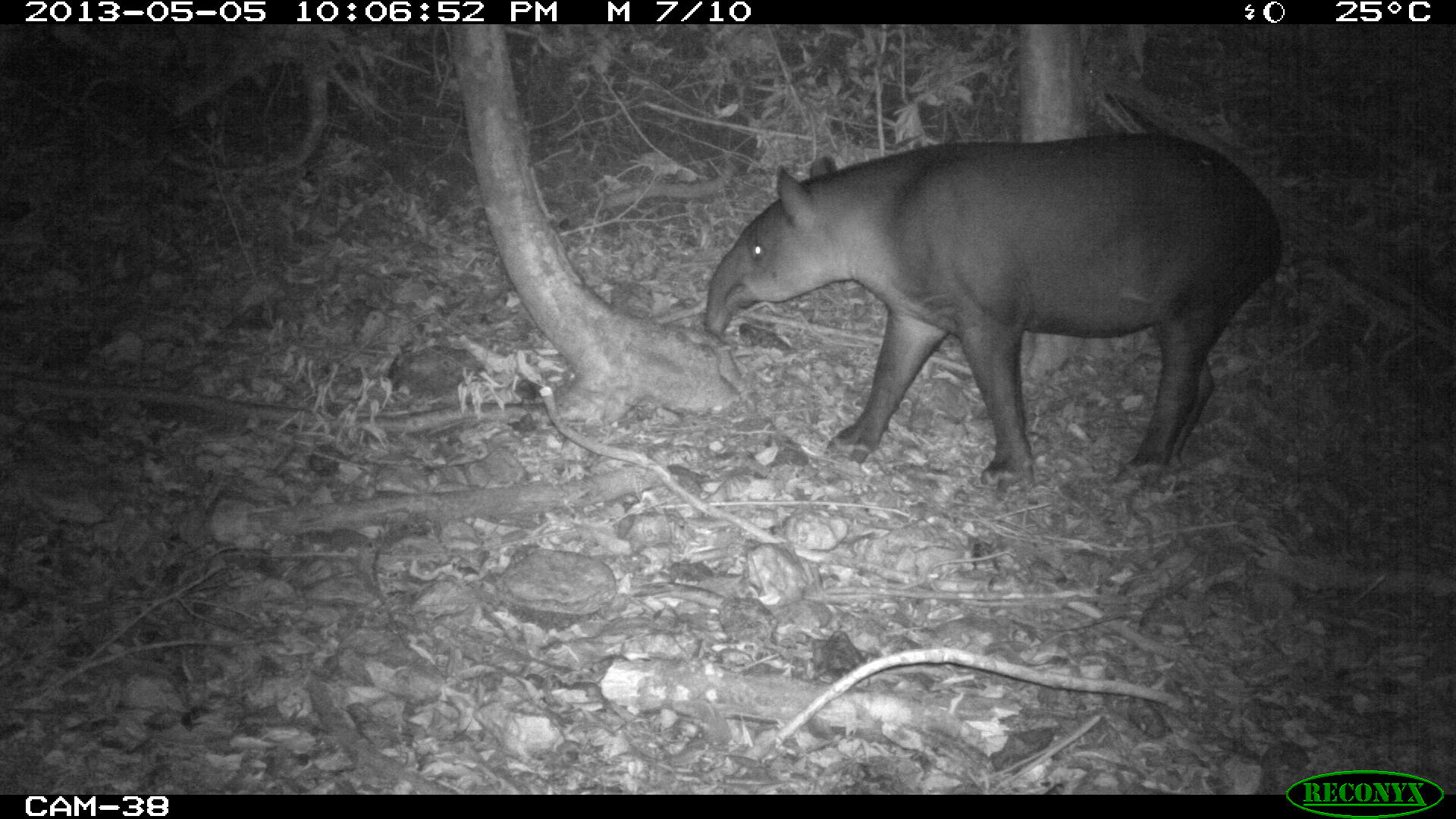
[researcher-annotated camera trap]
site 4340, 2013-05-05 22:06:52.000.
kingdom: Animalia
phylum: Chordata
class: Mammalia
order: Perissodactyla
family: Tapiridae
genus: Tapirus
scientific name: Tapirus bairdii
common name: baird's tapir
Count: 1.